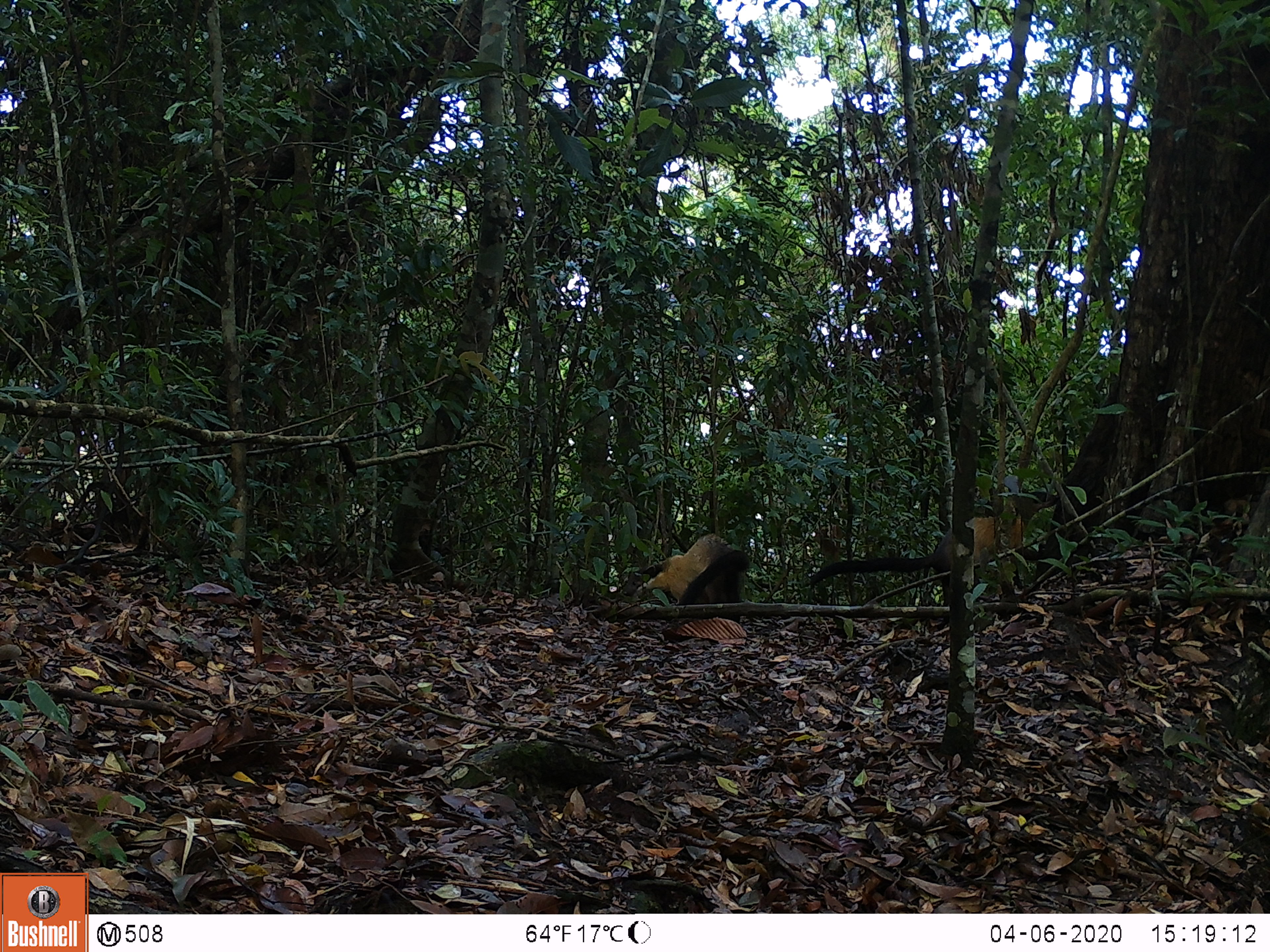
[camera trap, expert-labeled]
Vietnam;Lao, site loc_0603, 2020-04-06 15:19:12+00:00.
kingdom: Animalia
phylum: Chordata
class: Mammalia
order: Carnivora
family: Mustelidae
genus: Martes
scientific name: Martes flavigula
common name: yellow-throated marten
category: yellow throated marten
Yellow throated marten (yellow-throated marten) (Martes flavigula). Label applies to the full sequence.